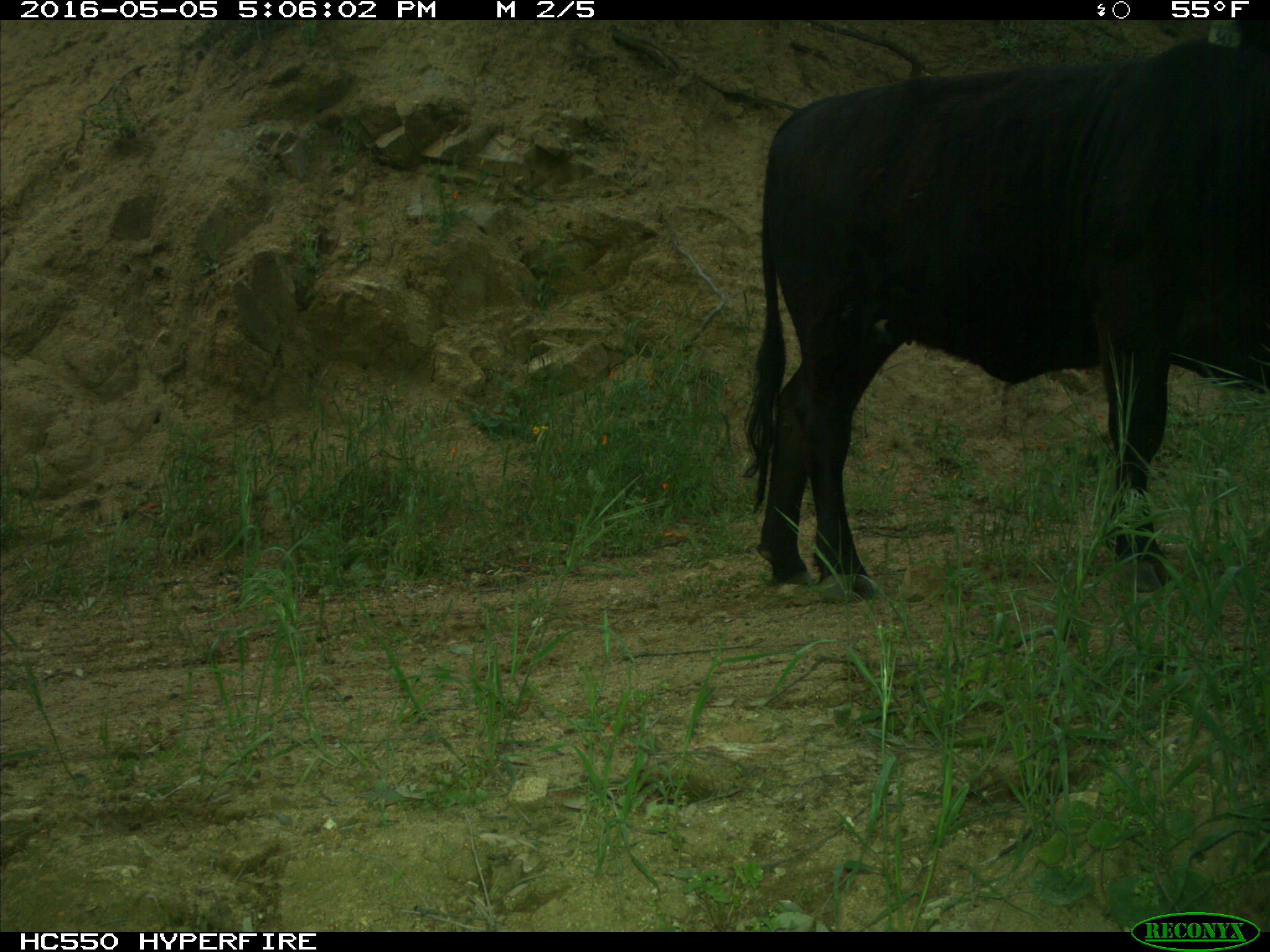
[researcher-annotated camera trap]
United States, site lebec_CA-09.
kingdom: Animalia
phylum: Chordata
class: Mammalia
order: Artiodactyla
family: Bovidae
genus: Bos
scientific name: Bos taurus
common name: domestic cow